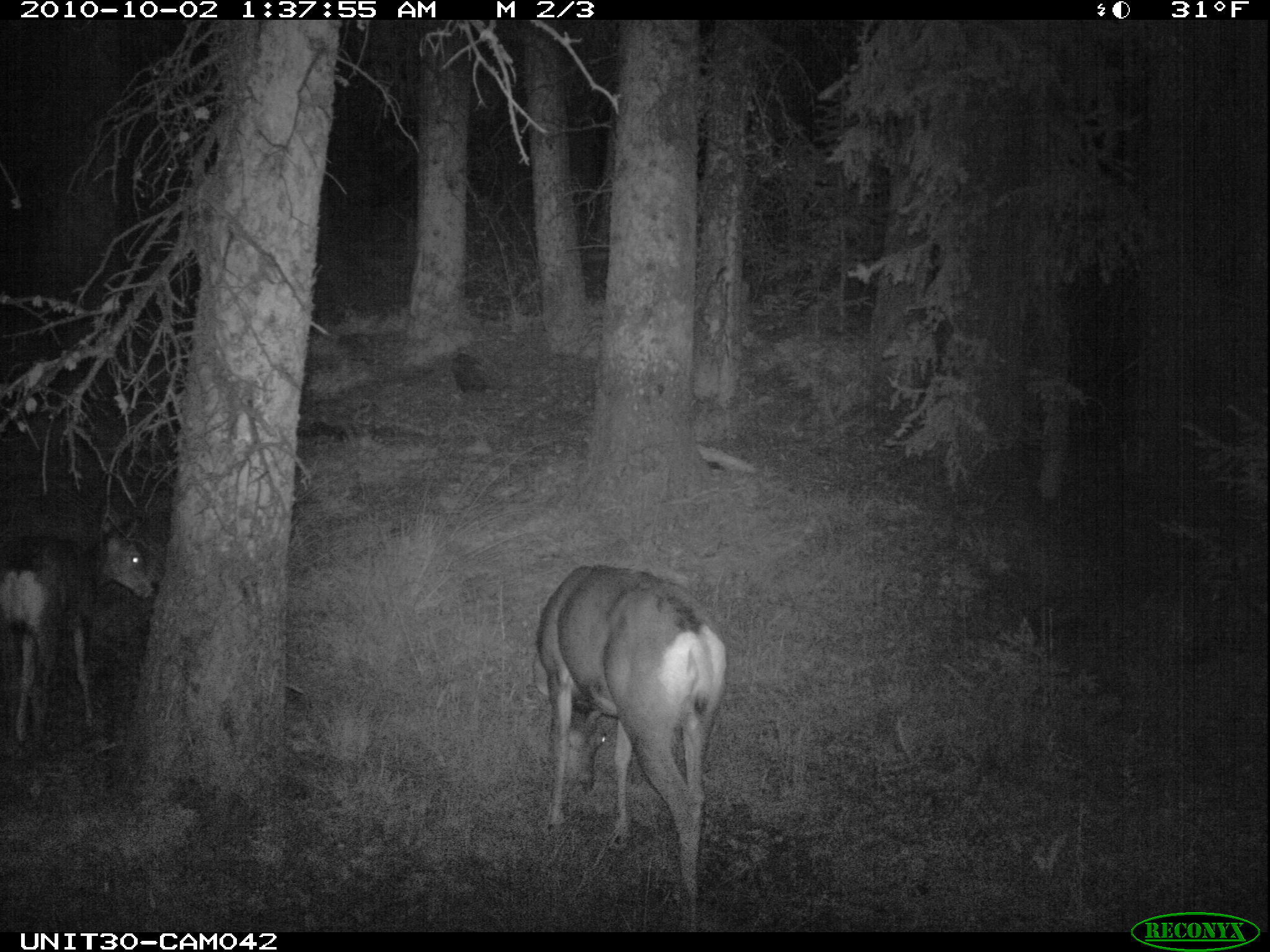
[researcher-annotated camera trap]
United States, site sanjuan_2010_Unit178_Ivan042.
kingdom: Animalia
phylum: Chordata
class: Mammalia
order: Artiodactyla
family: Cervidae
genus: Odocoileus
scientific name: Odocoileus hemionus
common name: mule deer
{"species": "Odocoileus hemionus (mule deer)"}